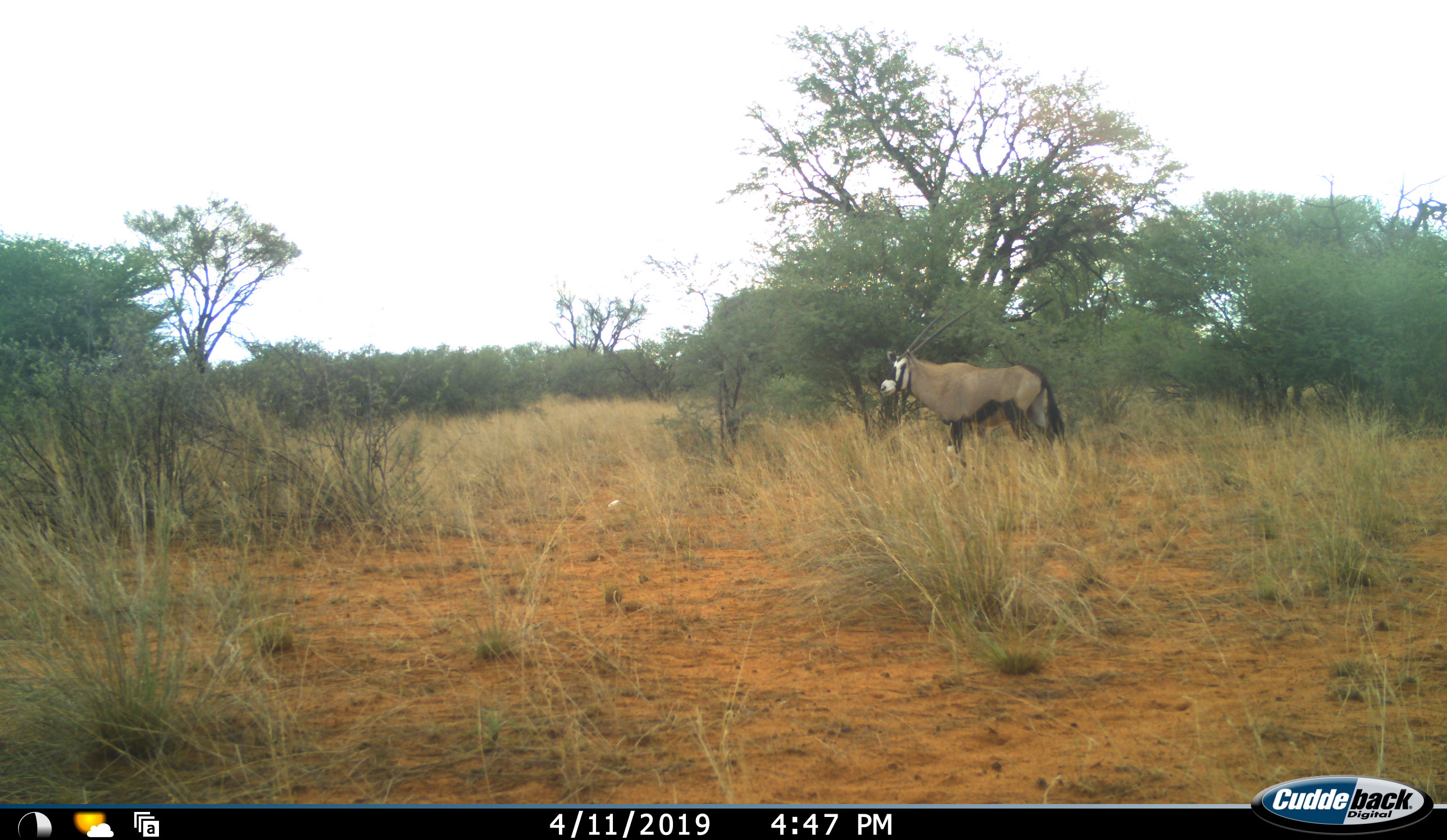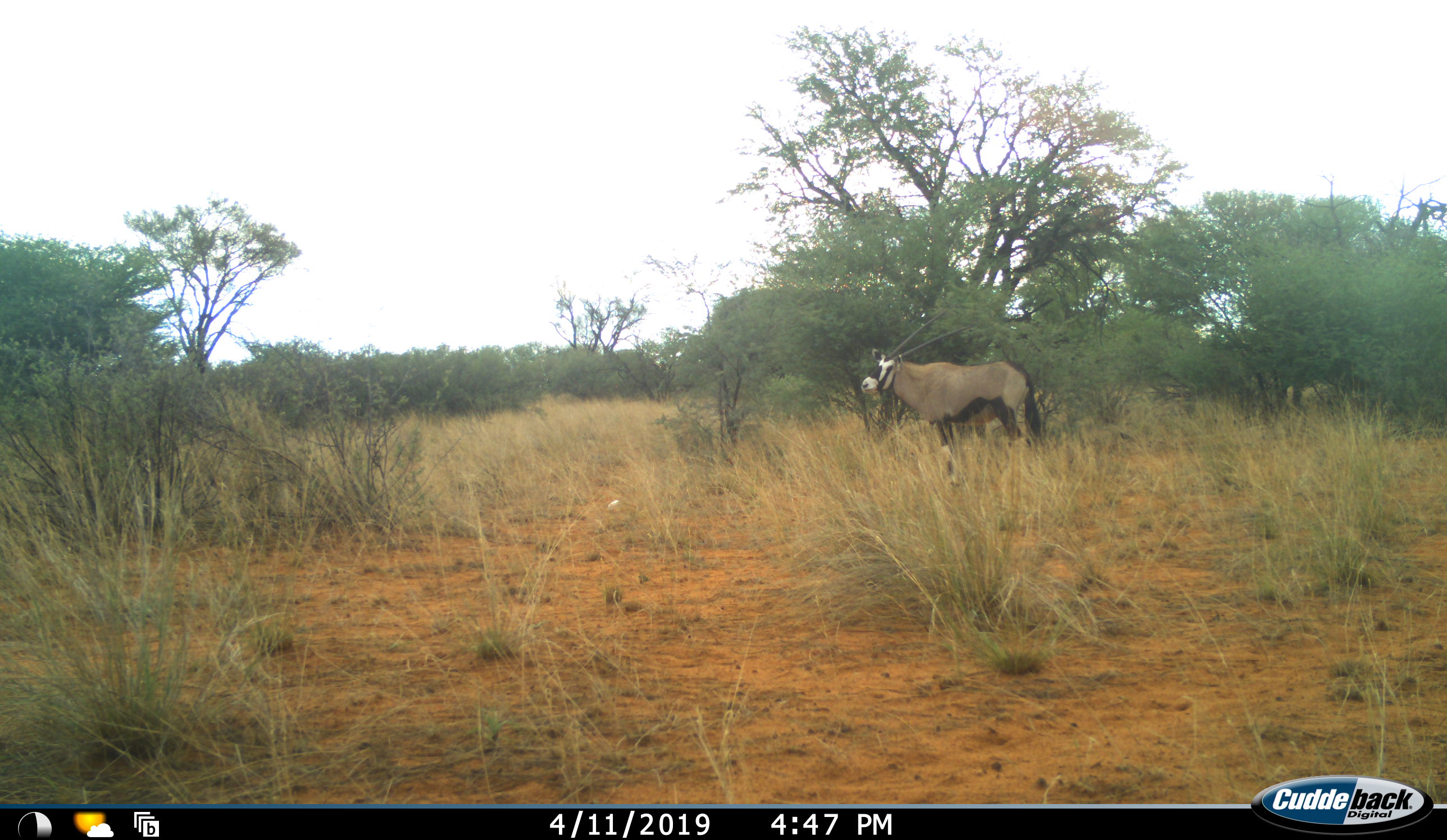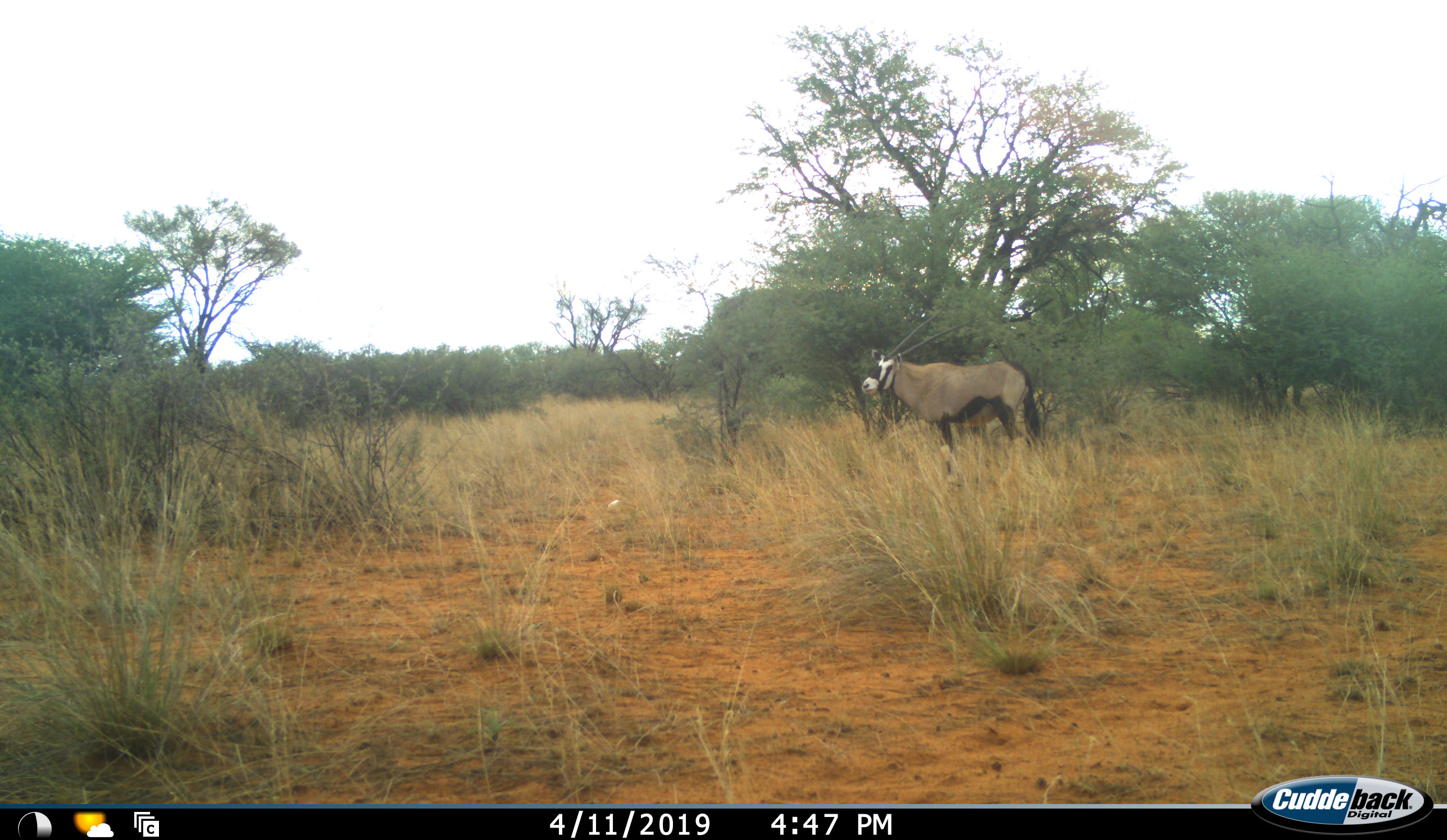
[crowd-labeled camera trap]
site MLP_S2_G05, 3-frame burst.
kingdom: Animalia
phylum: Chordata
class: Mammalia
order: Artiodactyla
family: Bovidae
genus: Oryx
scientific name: Oryx gazella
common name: gemsbok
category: oryx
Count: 1.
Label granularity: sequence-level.